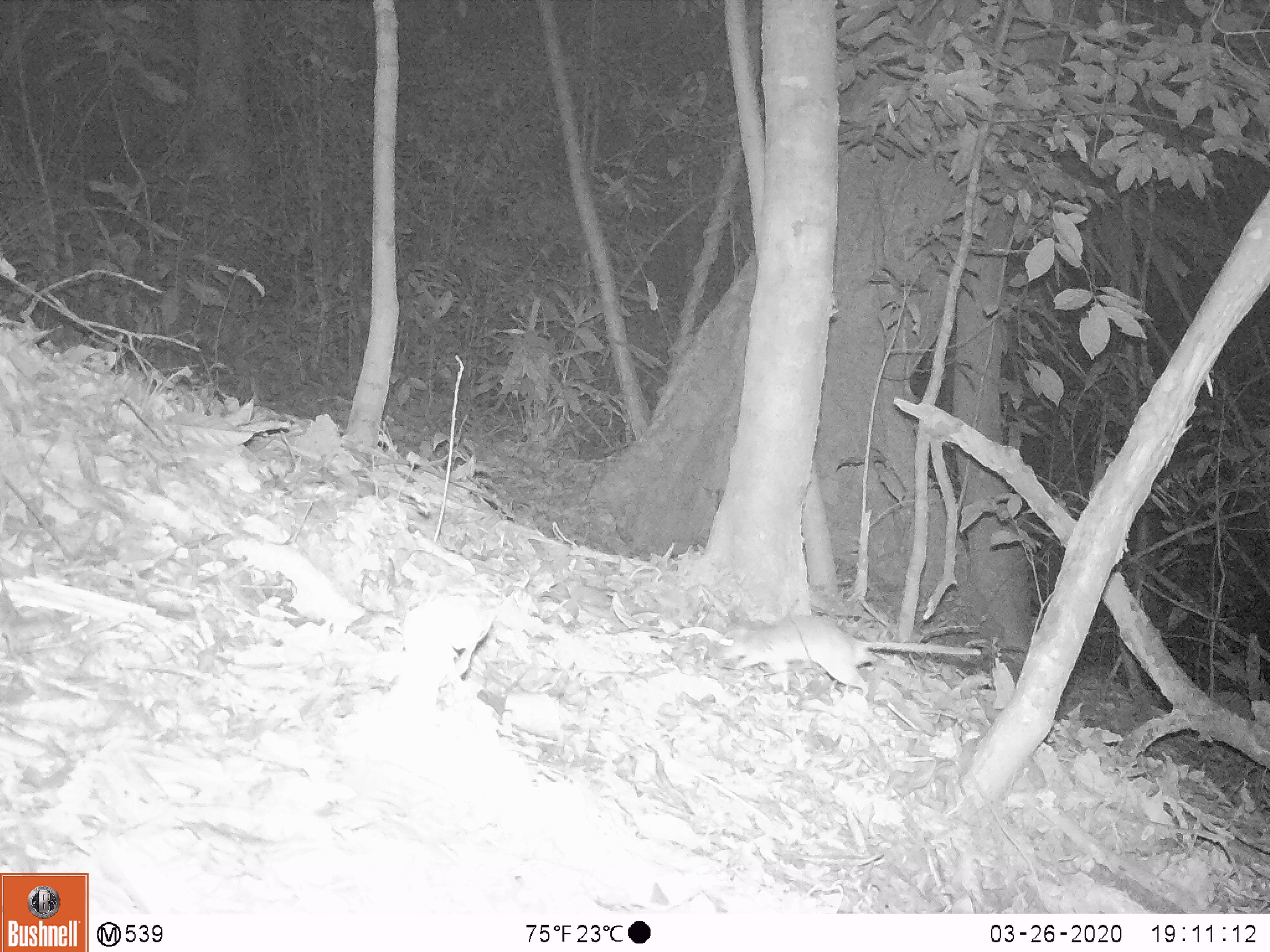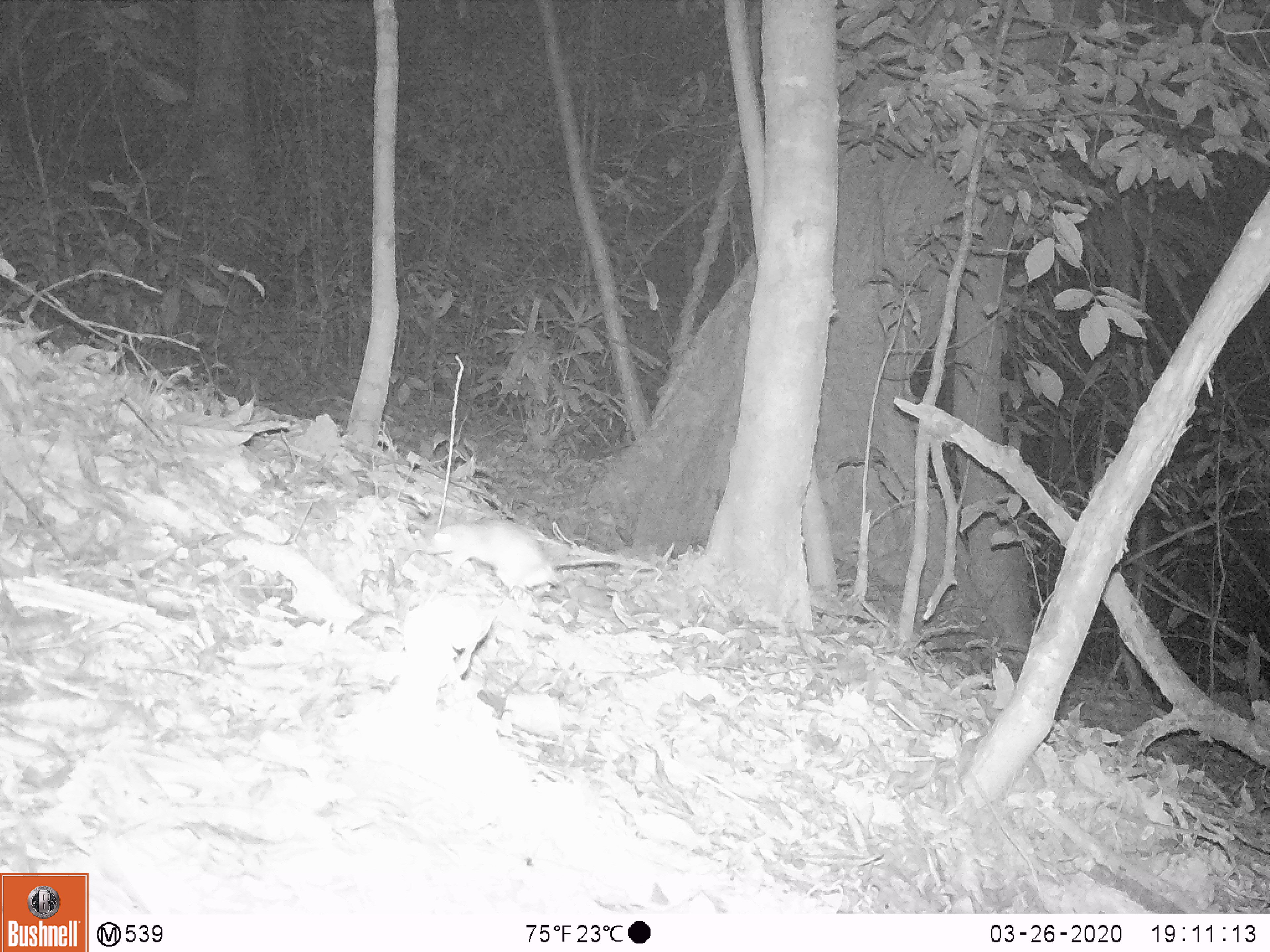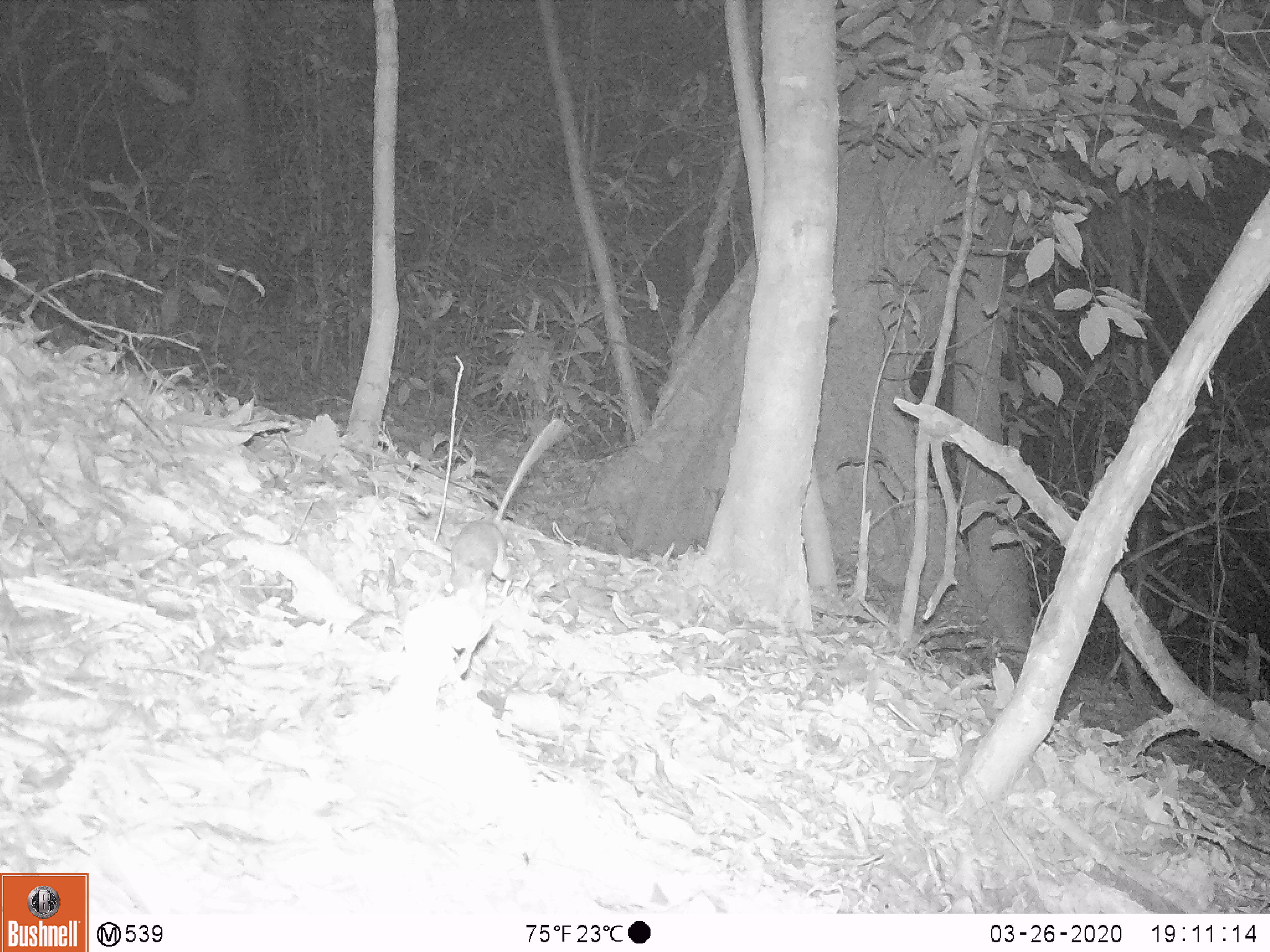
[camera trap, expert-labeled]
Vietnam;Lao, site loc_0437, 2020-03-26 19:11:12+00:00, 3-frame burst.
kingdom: Animalia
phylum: Chordata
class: Mammalia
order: Rodentia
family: Muridae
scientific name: Muridae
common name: old-world mice and rats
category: unidentified murid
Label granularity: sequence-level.